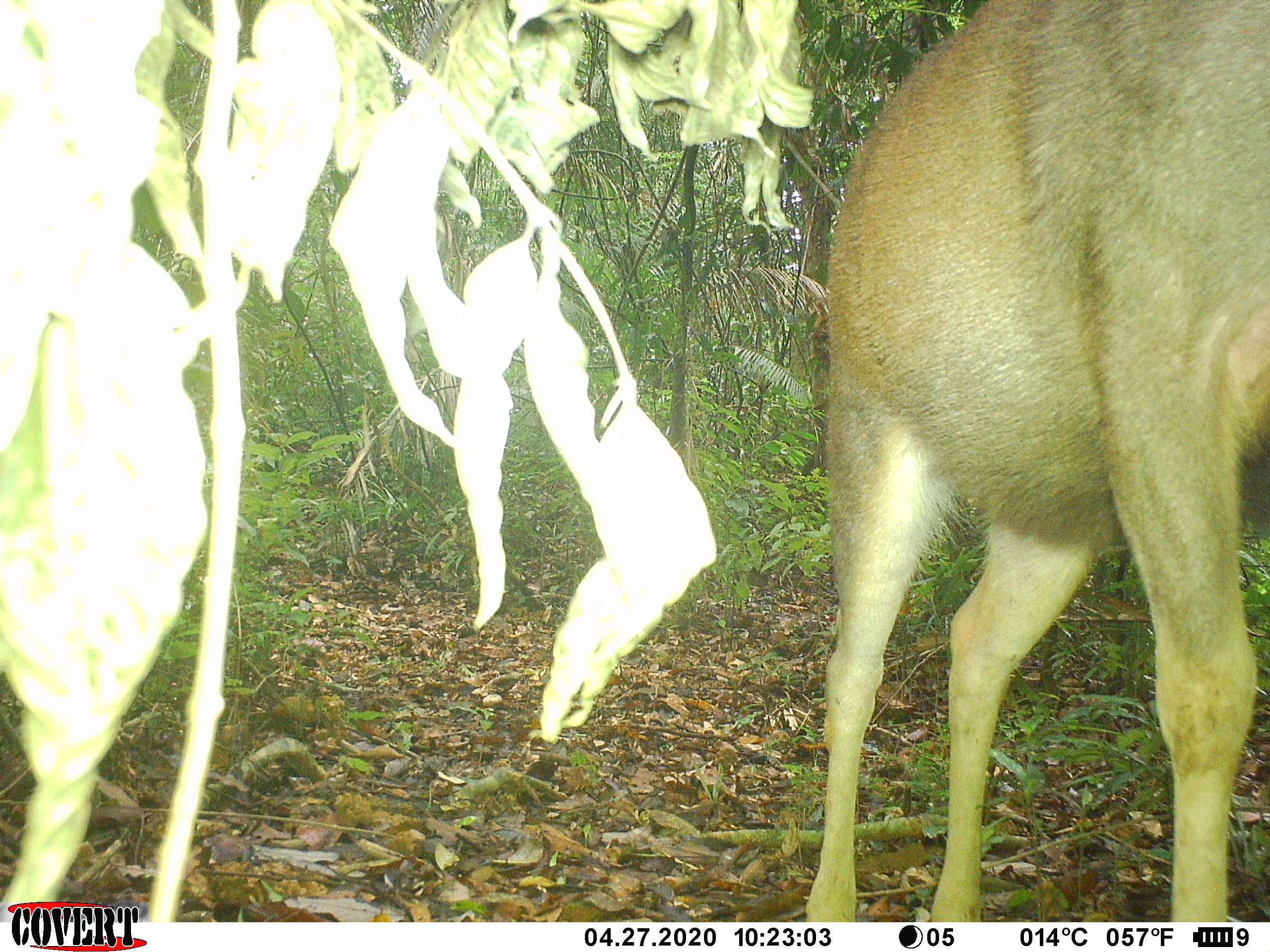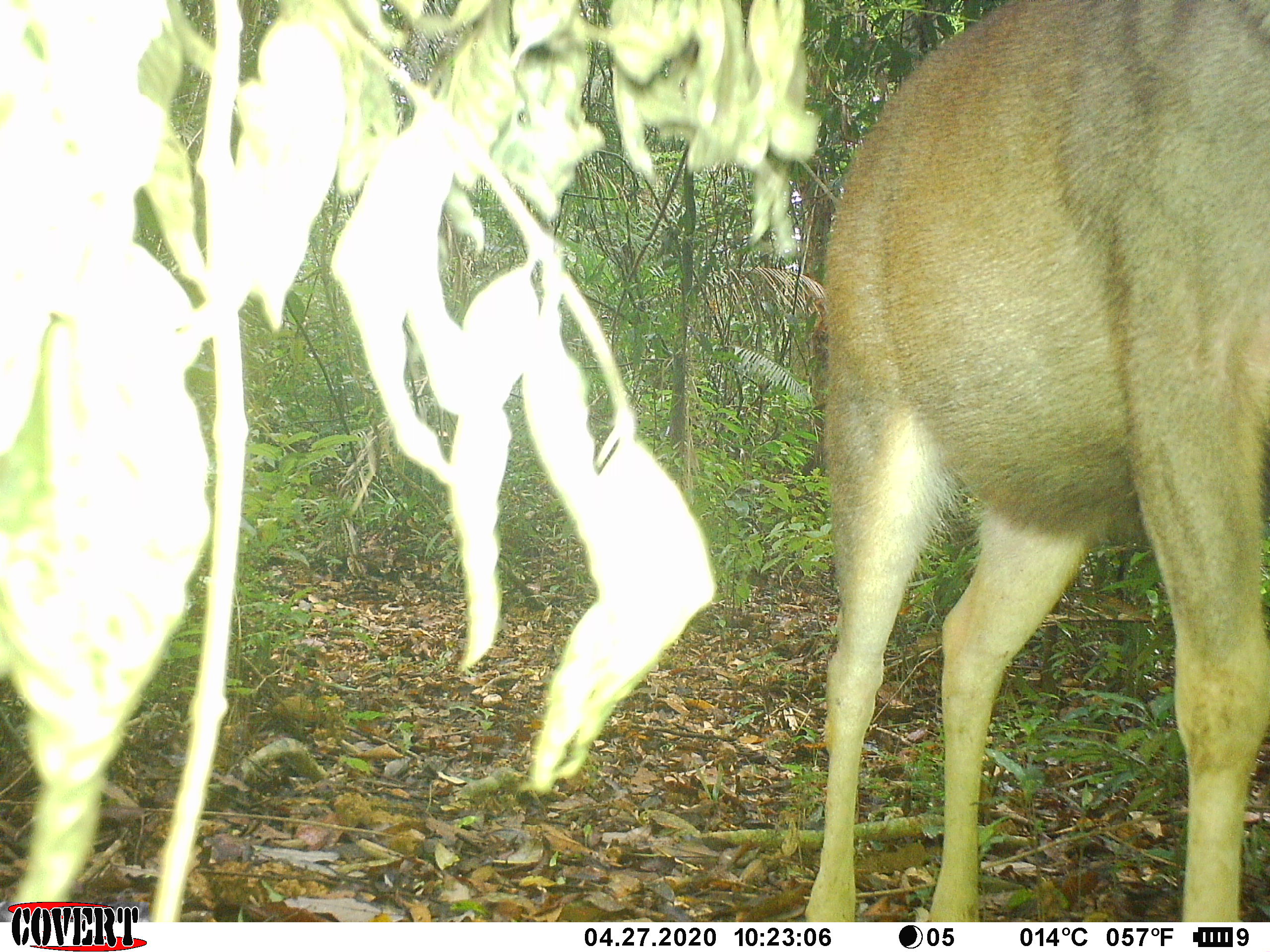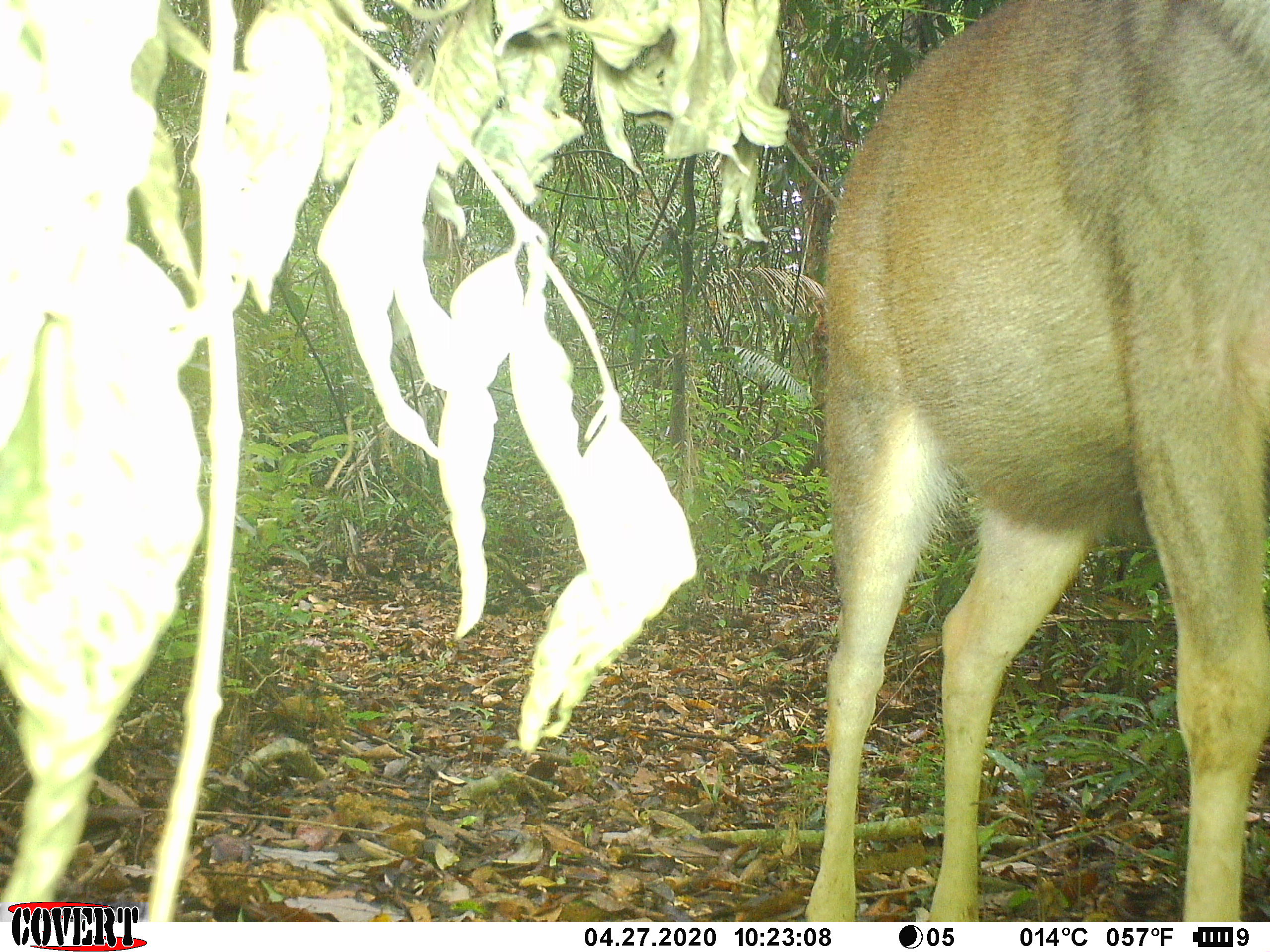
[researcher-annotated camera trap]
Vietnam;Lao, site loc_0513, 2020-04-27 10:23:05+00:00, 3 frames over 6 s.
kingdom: Animalia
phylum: Chordata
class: Mammalia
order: Artiodactyla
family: Cervidae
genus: Rusa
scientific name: Rusa unicolor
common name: sambar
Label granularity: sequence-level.